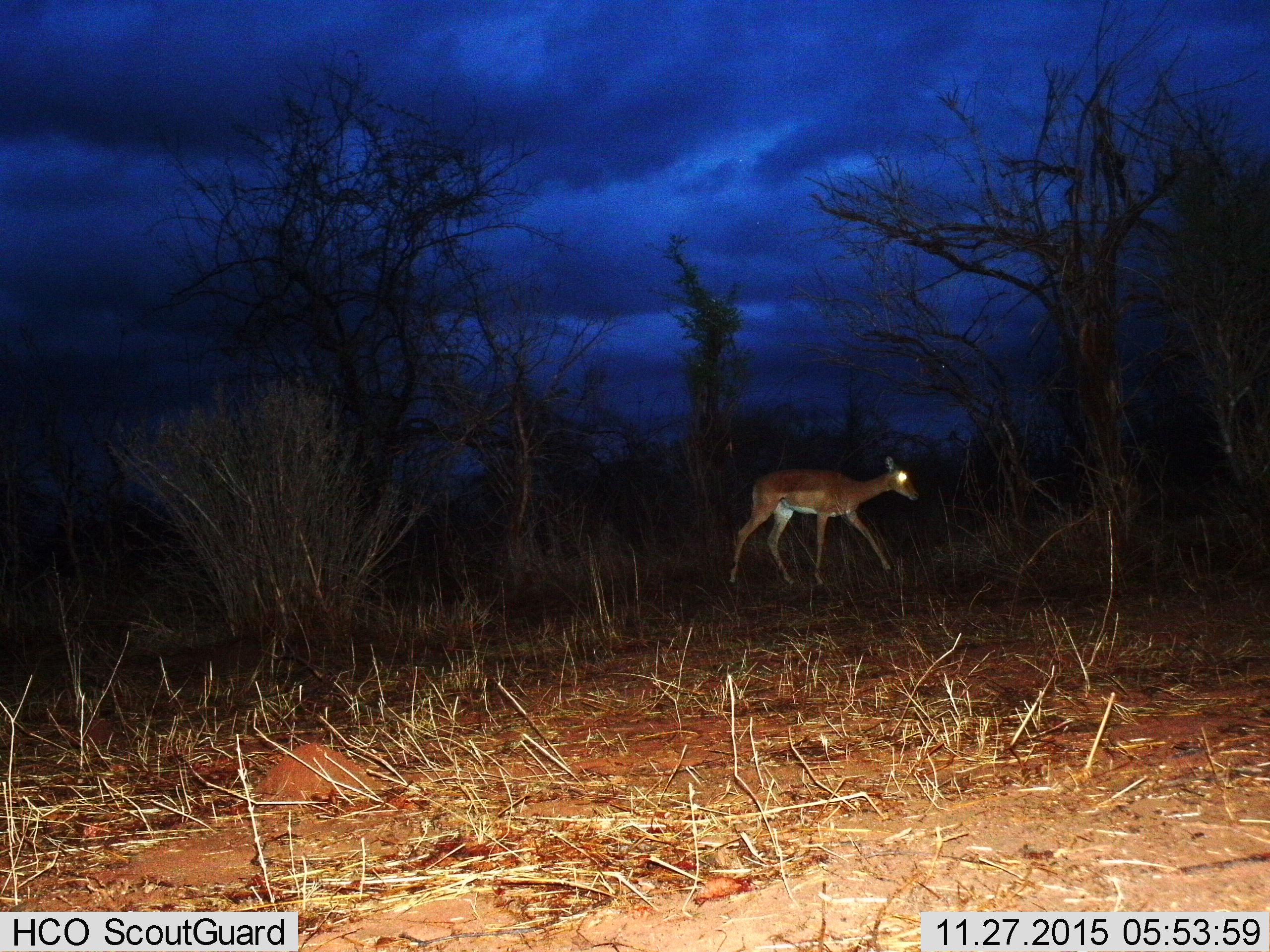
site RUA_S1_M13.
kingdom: Animalia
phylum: Chordata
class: Mammalia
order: Artiodactyla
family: Bovidae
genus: Aepyceros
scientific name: Aepyceros melampus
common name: impala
Impala (Aepyceros melampus), count 1. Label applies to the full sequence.